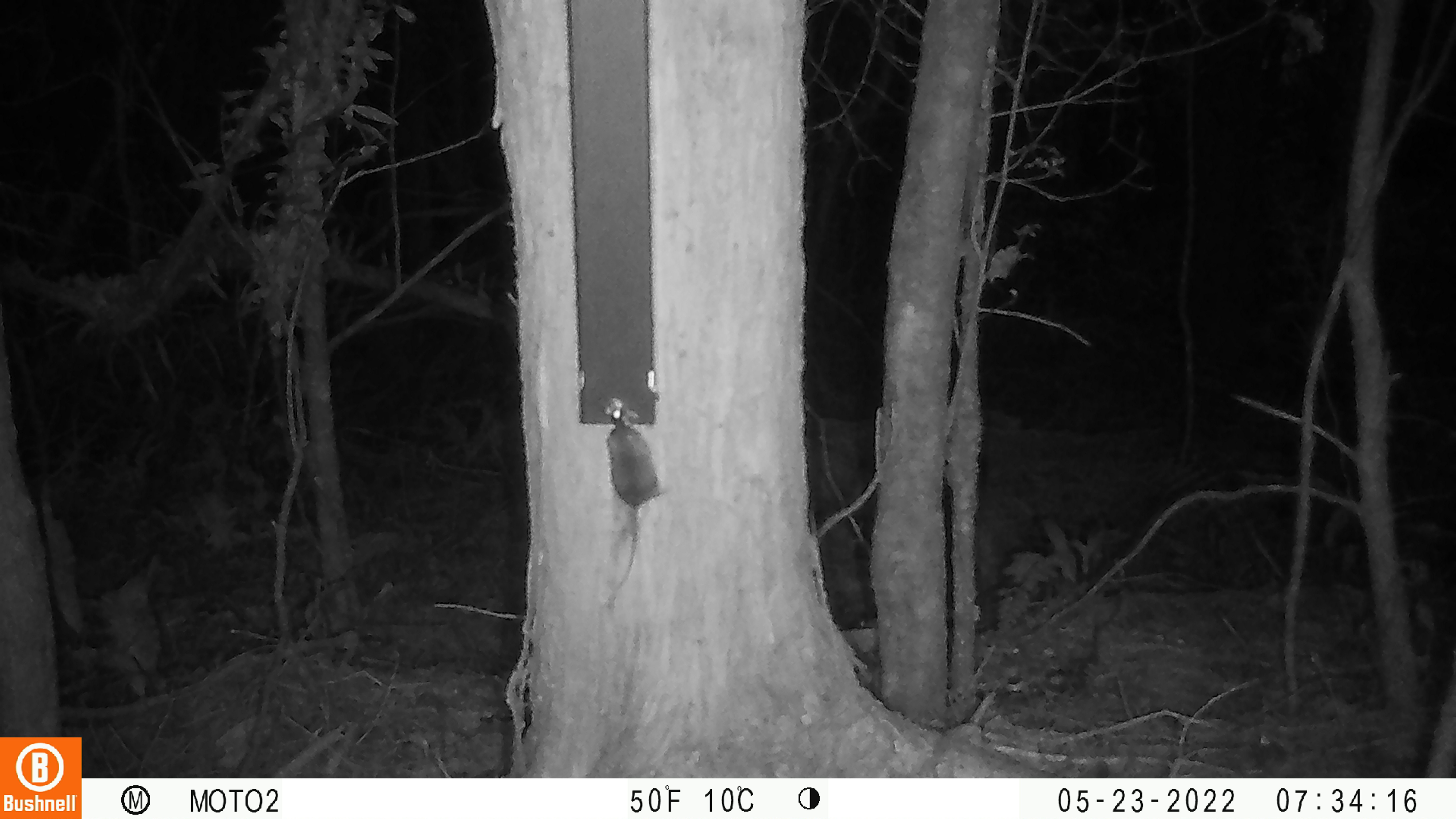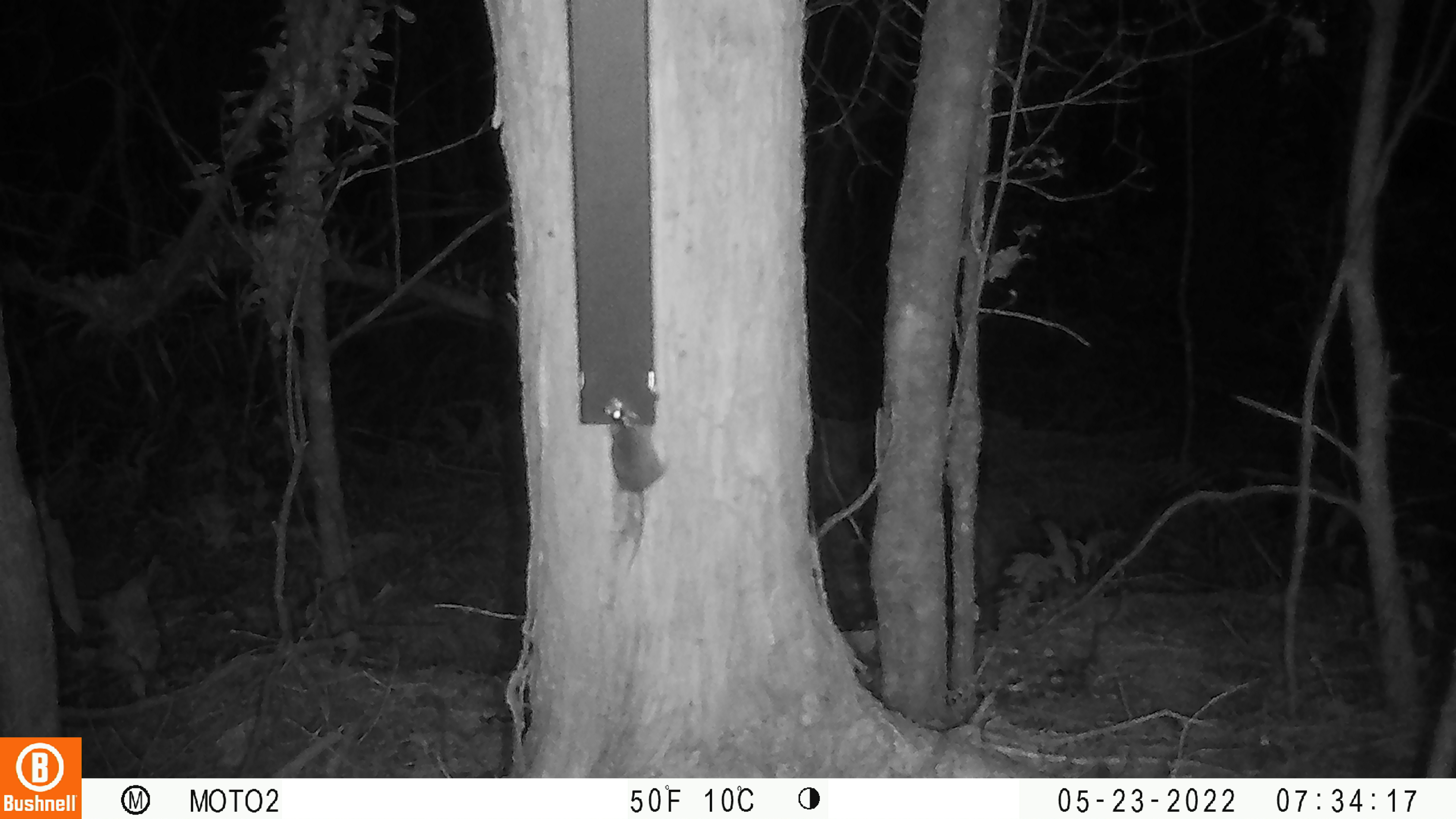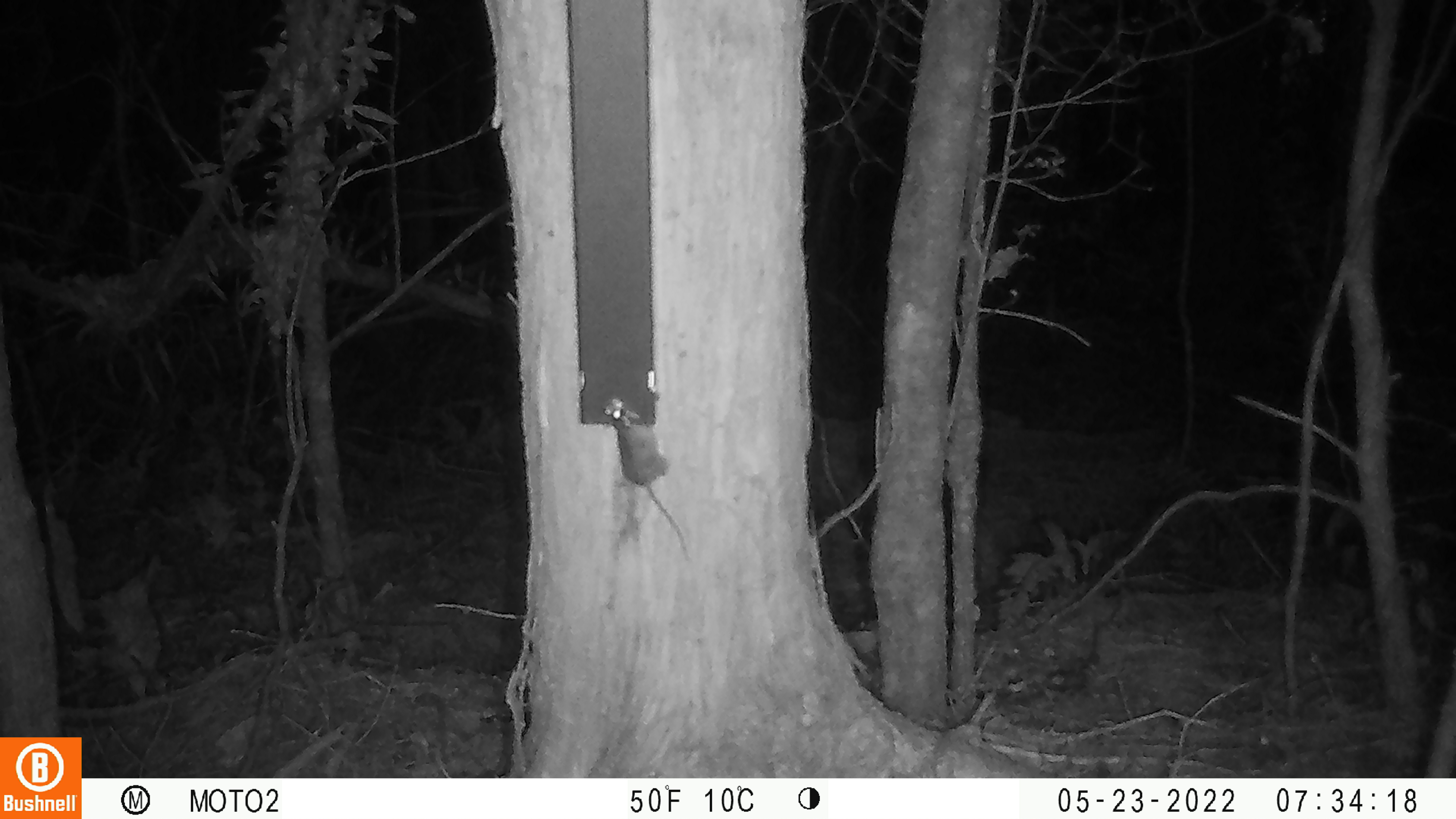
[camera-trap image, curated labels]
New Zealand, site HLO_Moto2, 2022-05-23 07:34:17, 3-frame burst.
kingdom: Animalia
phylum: Chordata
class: Mammalia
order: Rodentia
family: Muridae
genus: Mus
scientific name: Mus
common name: mouse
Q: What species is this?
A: Mouse (Mus).